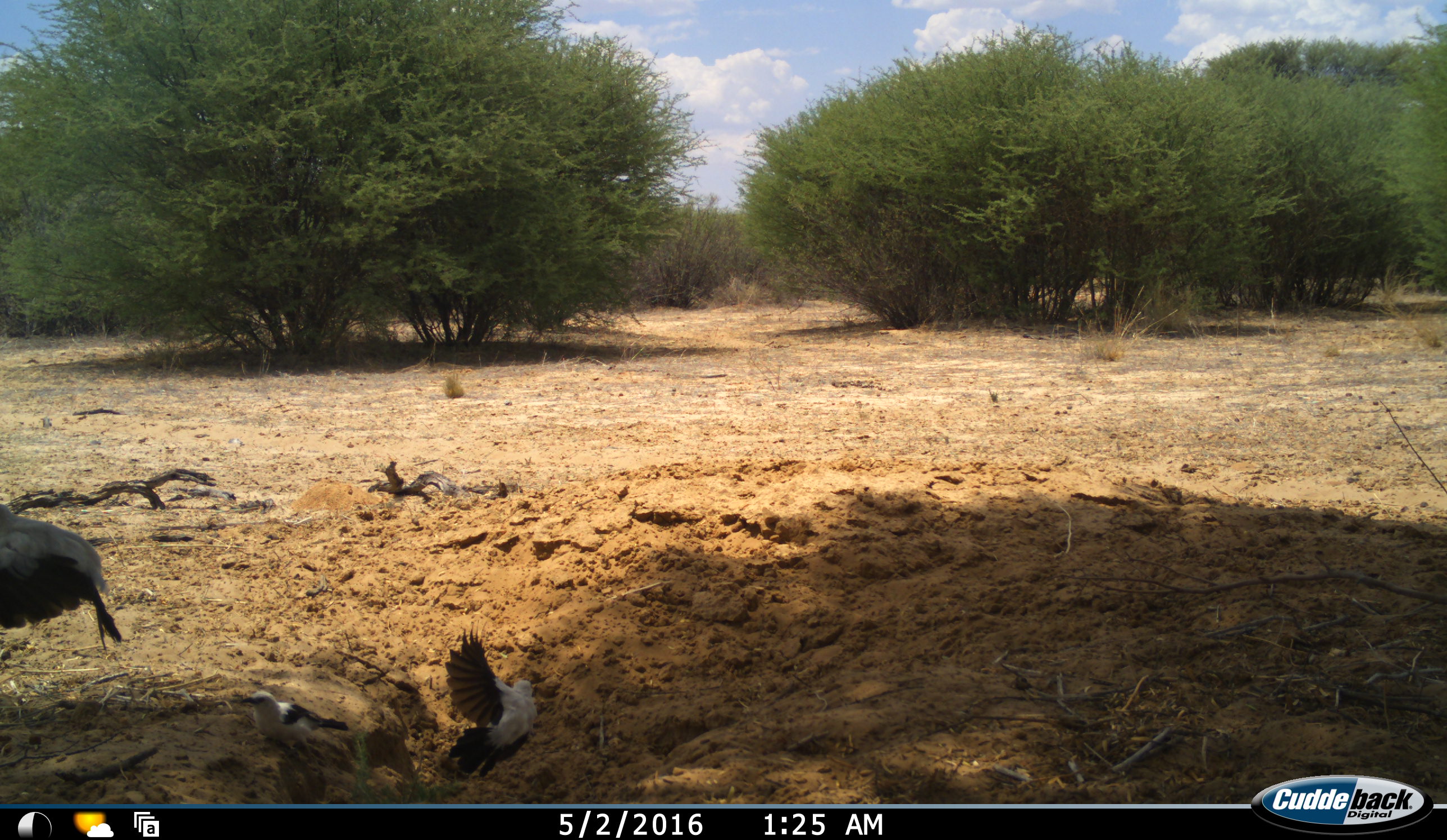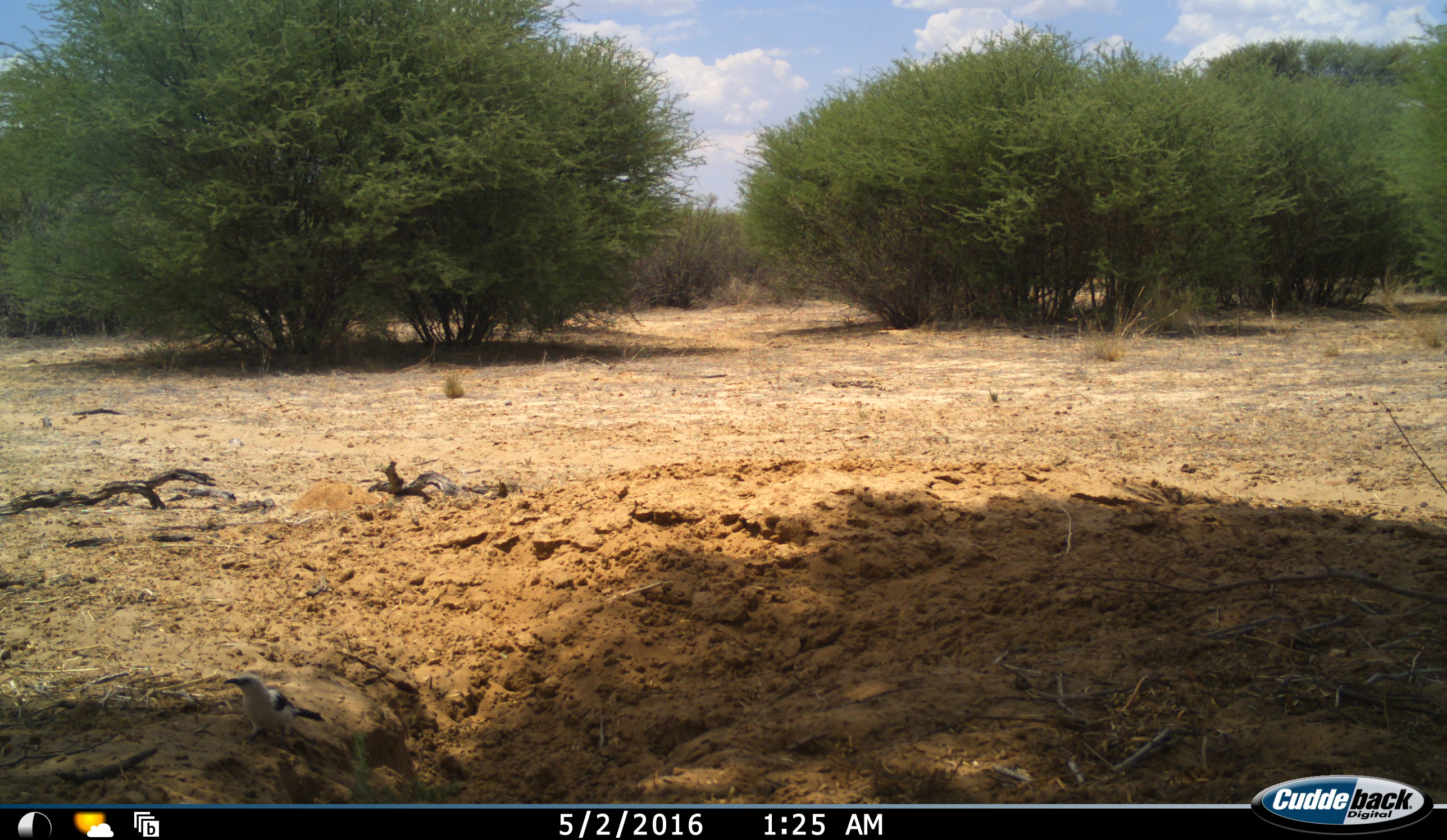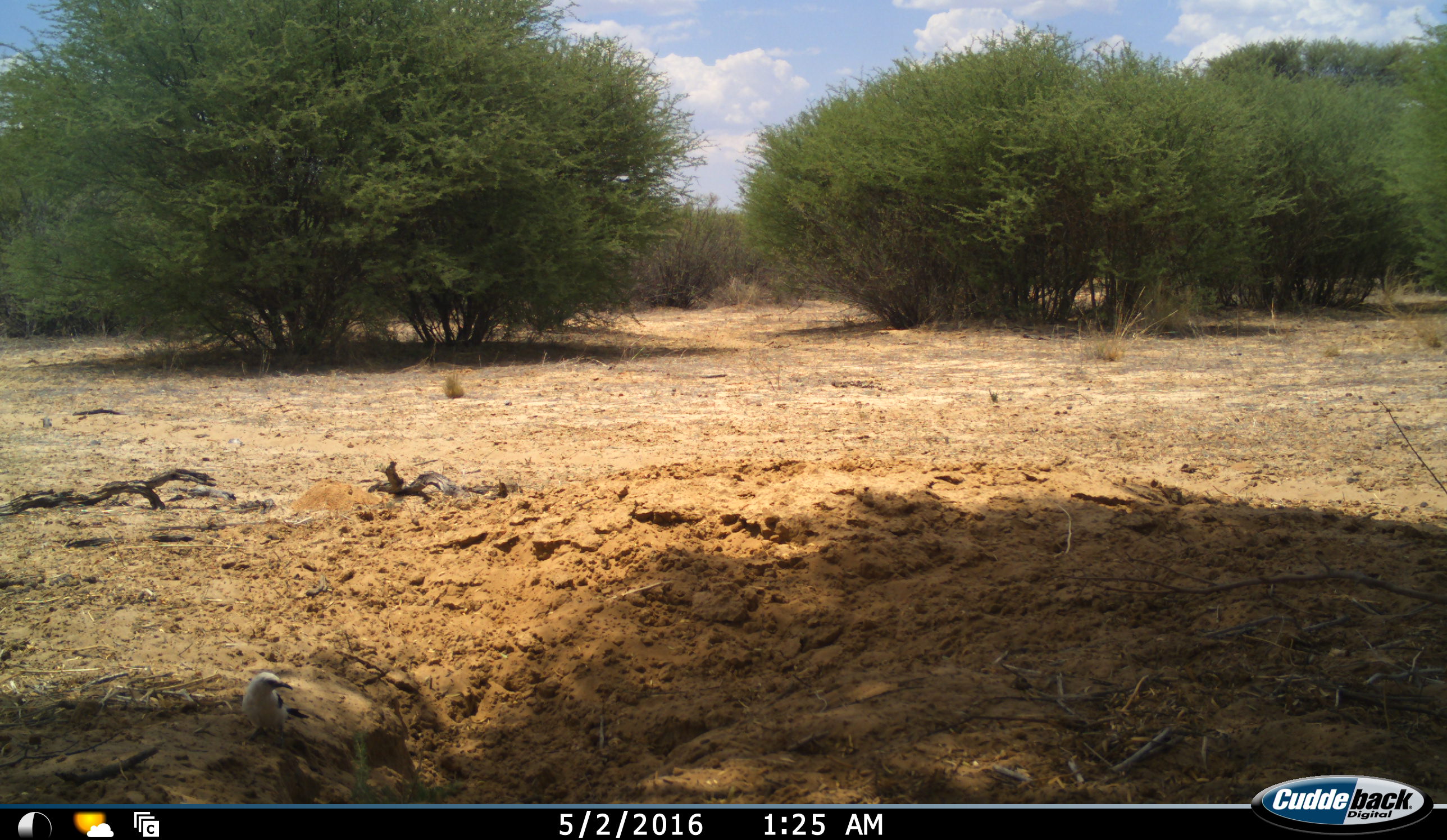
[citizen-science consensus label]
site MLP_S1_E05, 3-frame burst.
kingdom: Animalia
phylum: Chordata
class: Aves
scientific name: Aves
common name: bird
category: birdother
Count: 3.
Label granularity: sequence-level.